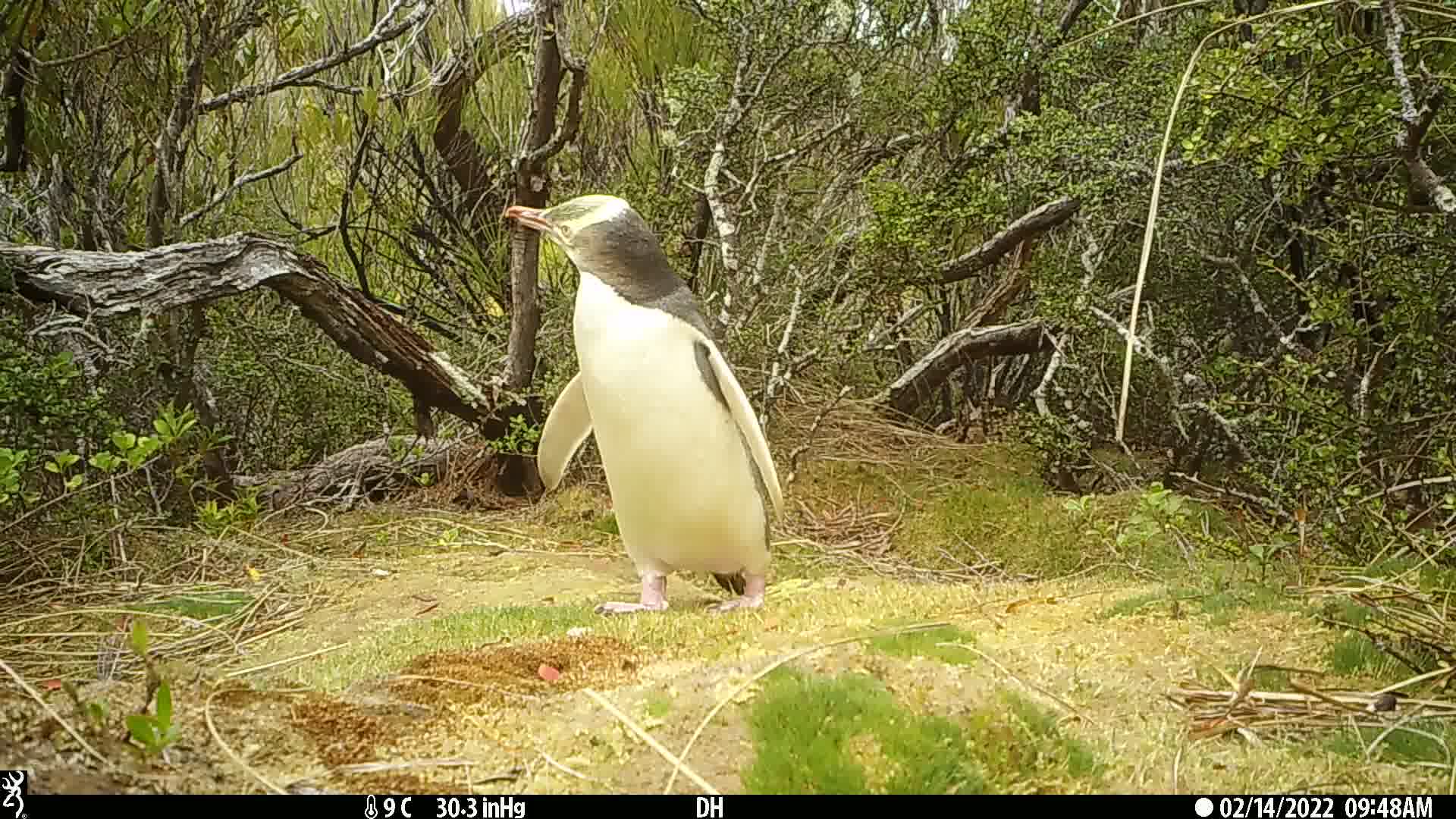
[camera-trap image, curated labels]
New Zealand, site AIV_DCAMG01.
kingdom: Animalia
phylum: Chordata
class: Aves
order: Sphenisciformes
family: Spheniscidae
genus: Megadyptes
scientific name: Megadyptes antipodes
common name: yellow-eyed penguin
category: yellow eyed penguin